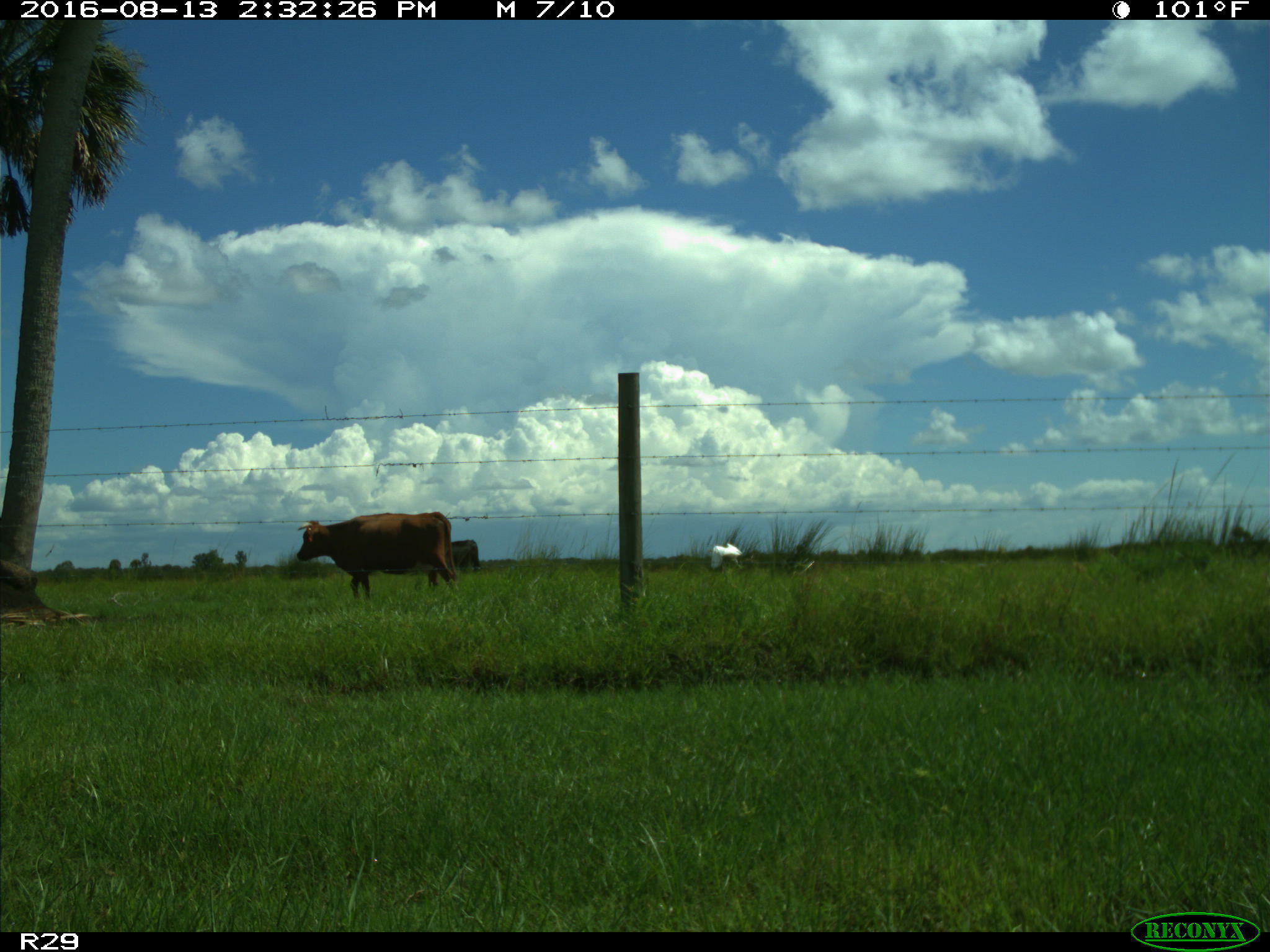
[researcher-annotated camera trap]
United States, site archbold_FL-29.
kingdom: Animalia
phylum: Chordata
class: Mammalia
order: Artiodactyla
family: Bovidae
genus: Bos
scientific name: Bos taurus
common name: domestic cow